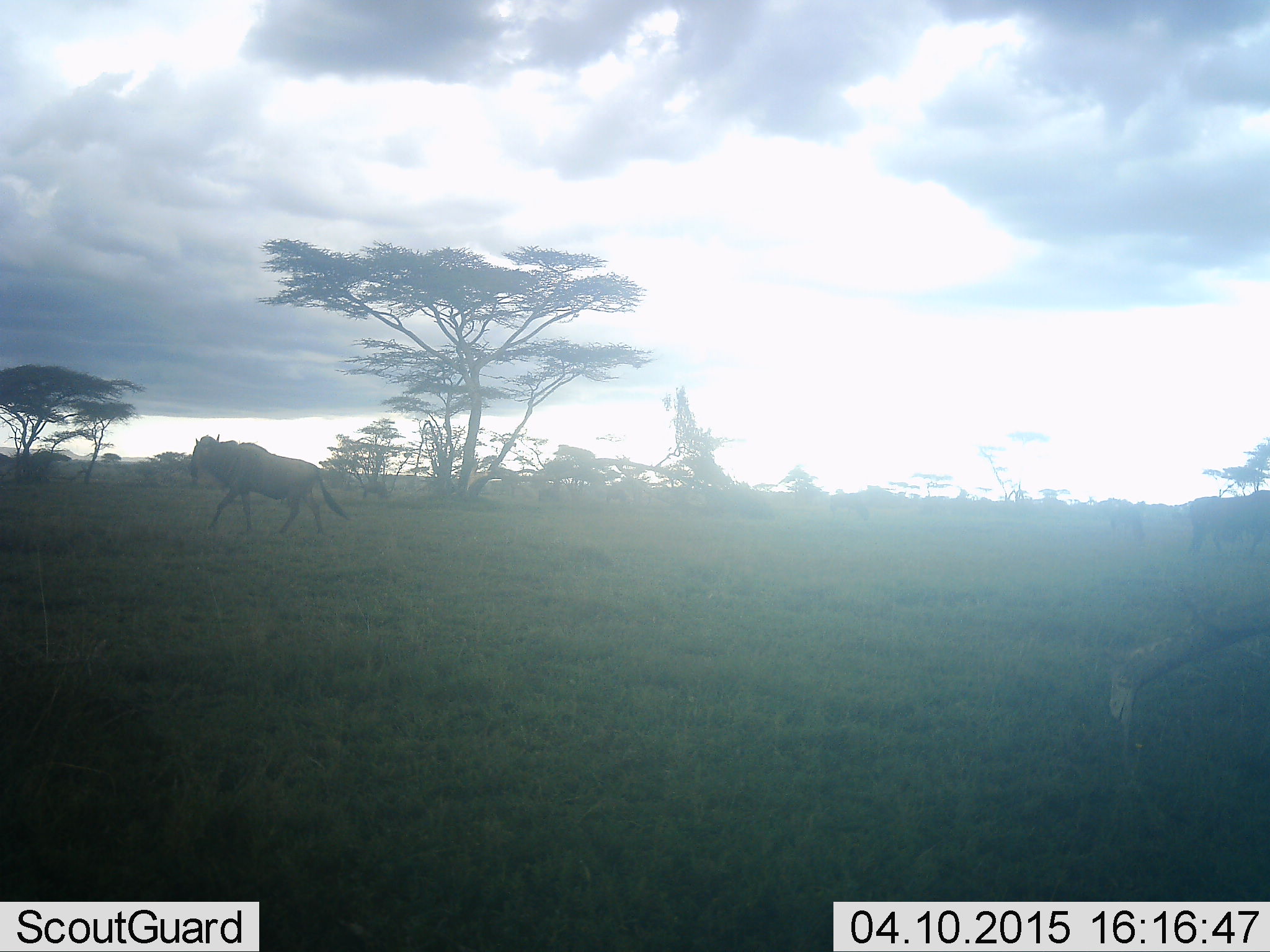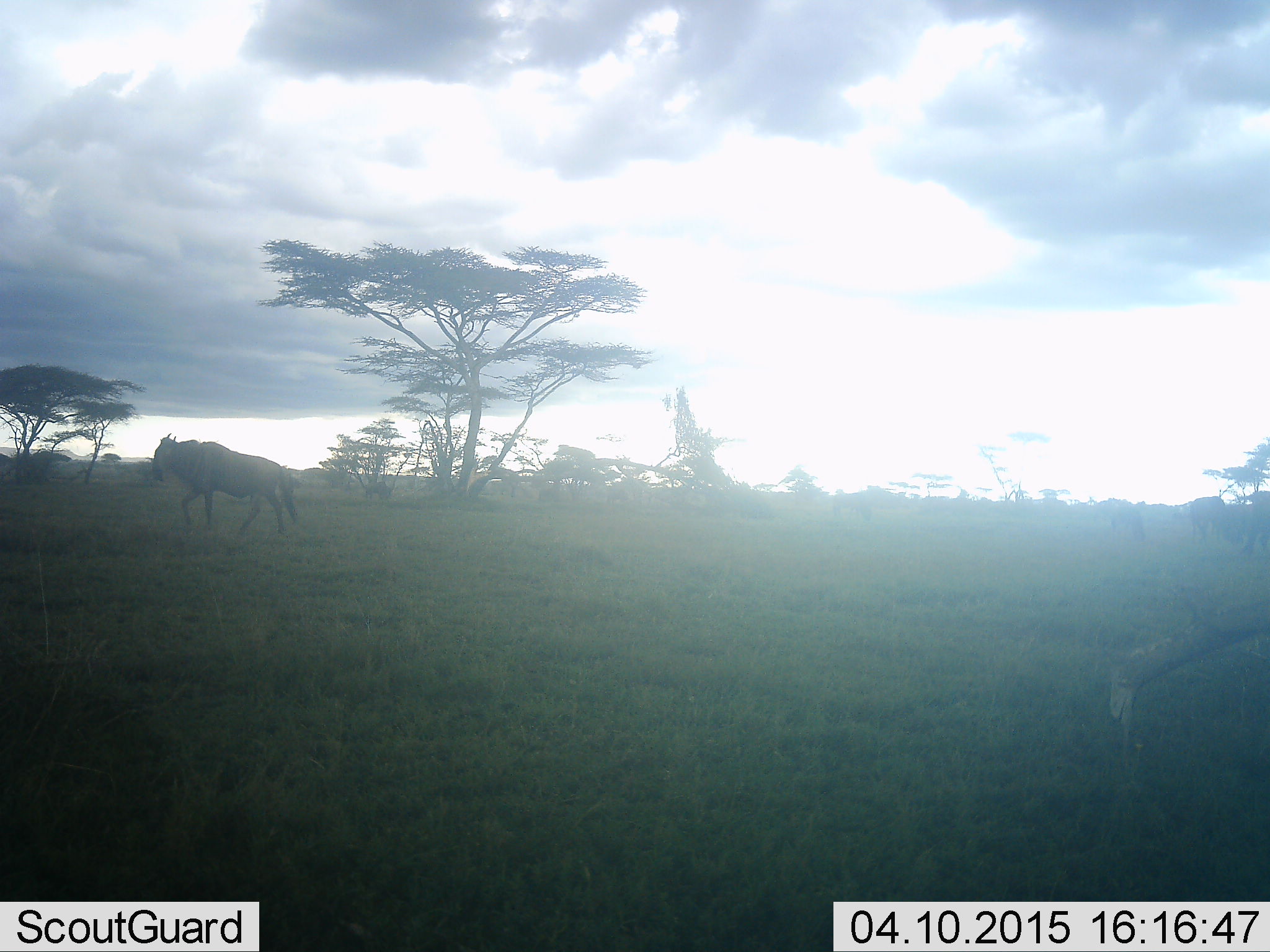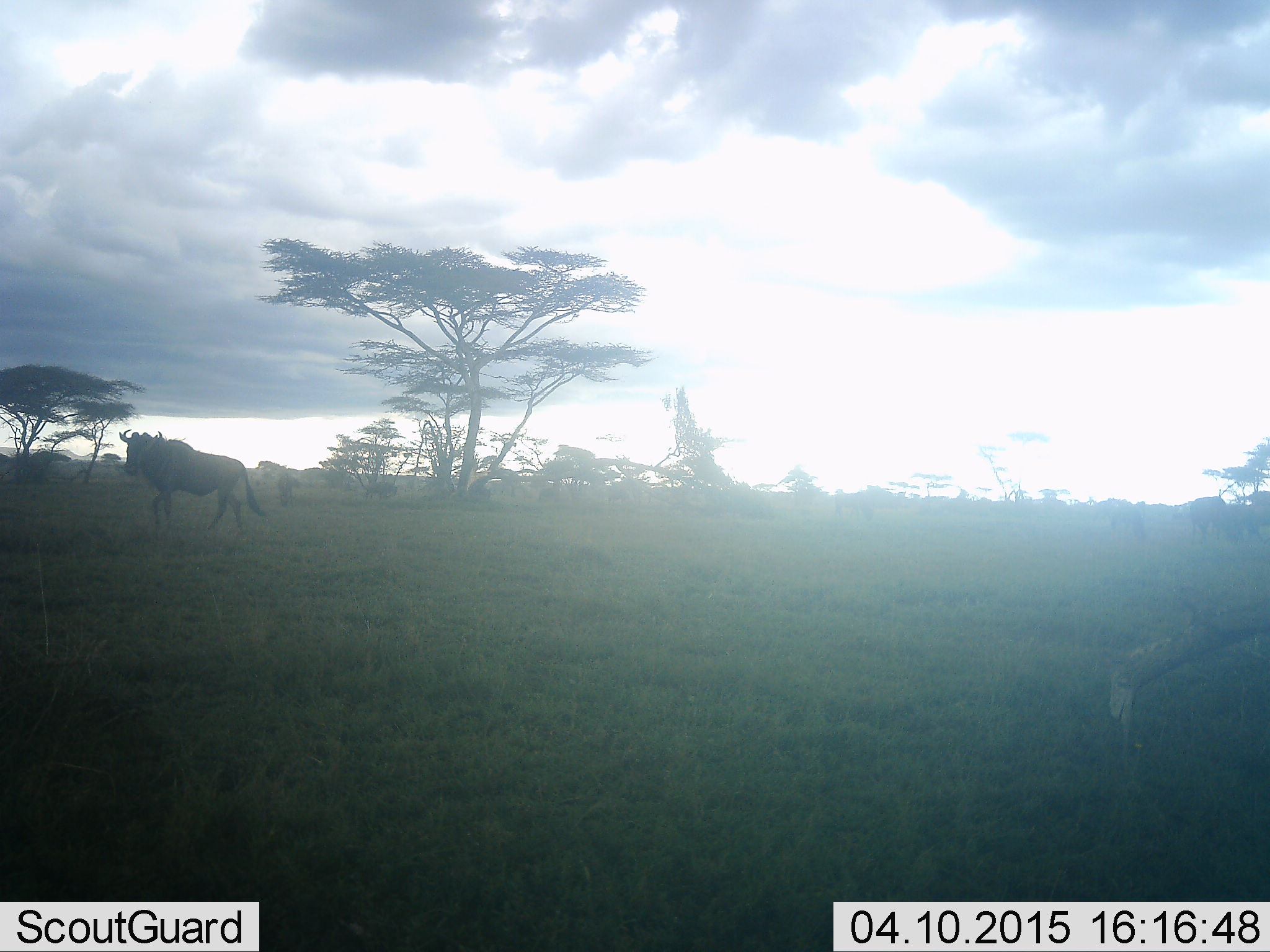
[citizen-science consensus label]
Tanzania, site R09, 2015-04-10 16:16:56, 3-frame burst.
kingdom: Animalia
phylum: Chordata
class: Mammalia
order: Artiodactyla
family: Bovidae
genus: Connochaetes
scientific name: Connochaetes taurinus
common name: blue wildebeest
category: wildebeest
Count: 4.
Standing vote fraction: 40%.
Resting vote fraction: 0%.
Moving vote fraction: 100%.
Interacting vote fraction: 0%.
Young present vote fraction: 0%.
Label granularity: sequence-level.